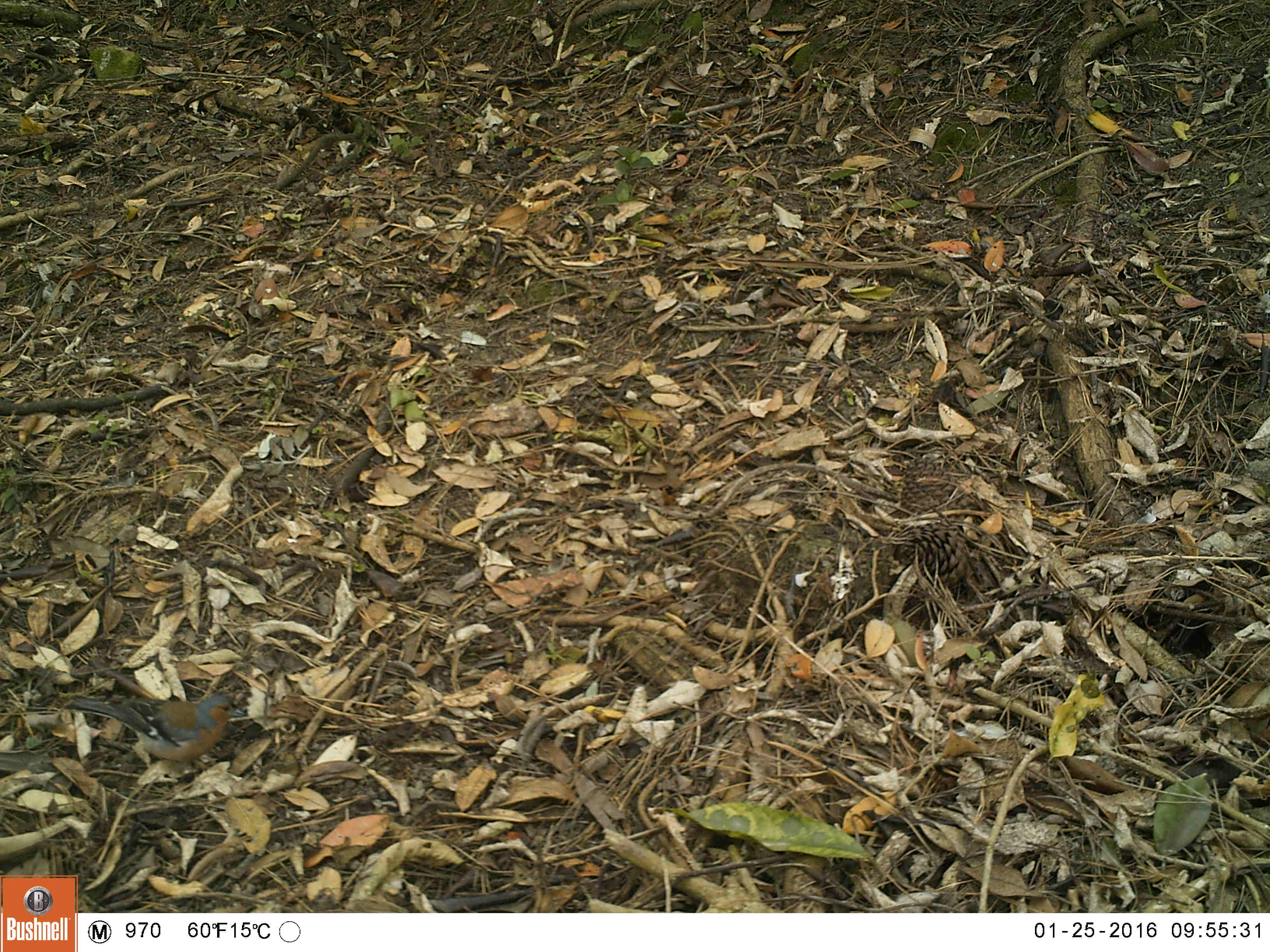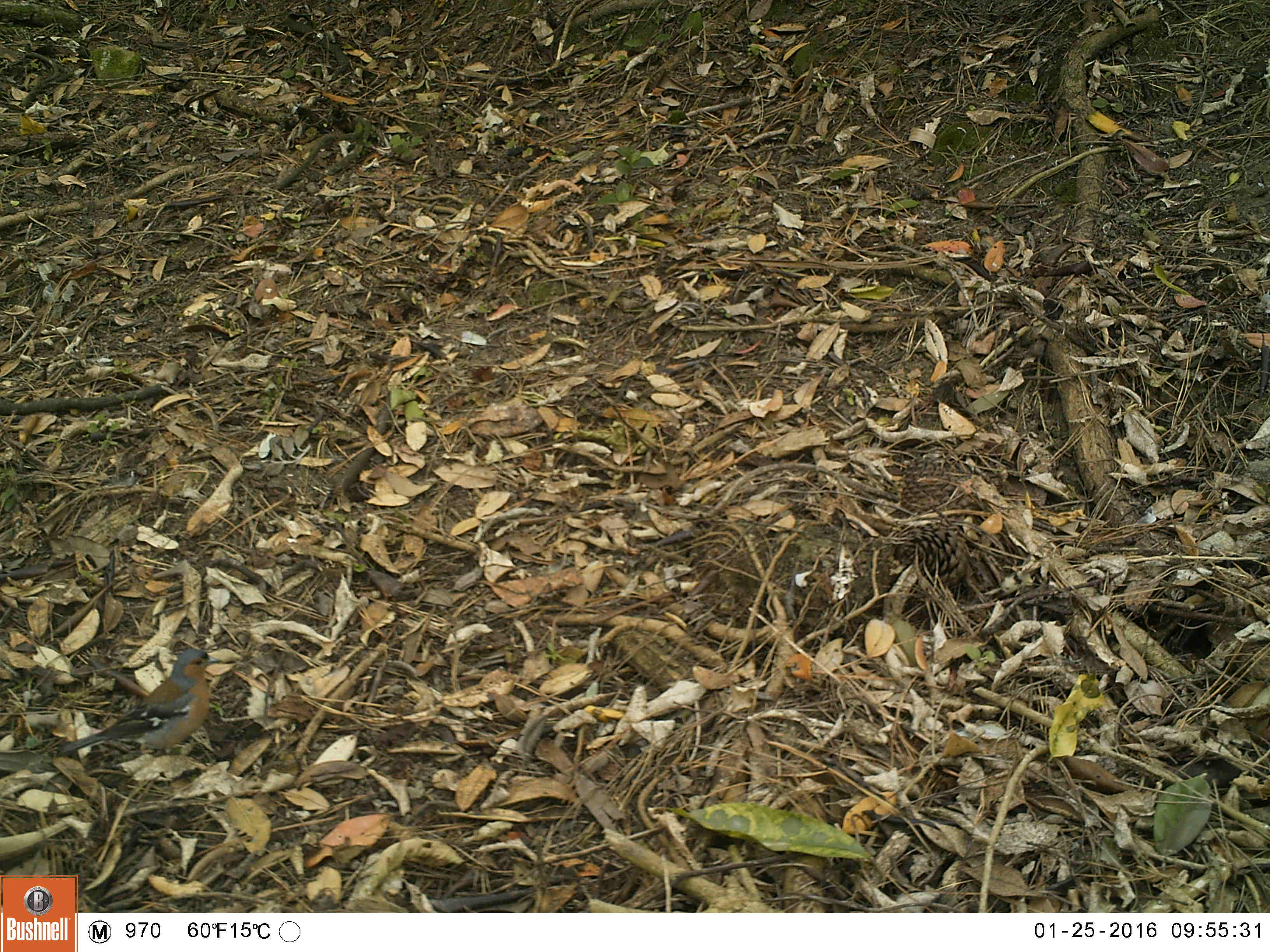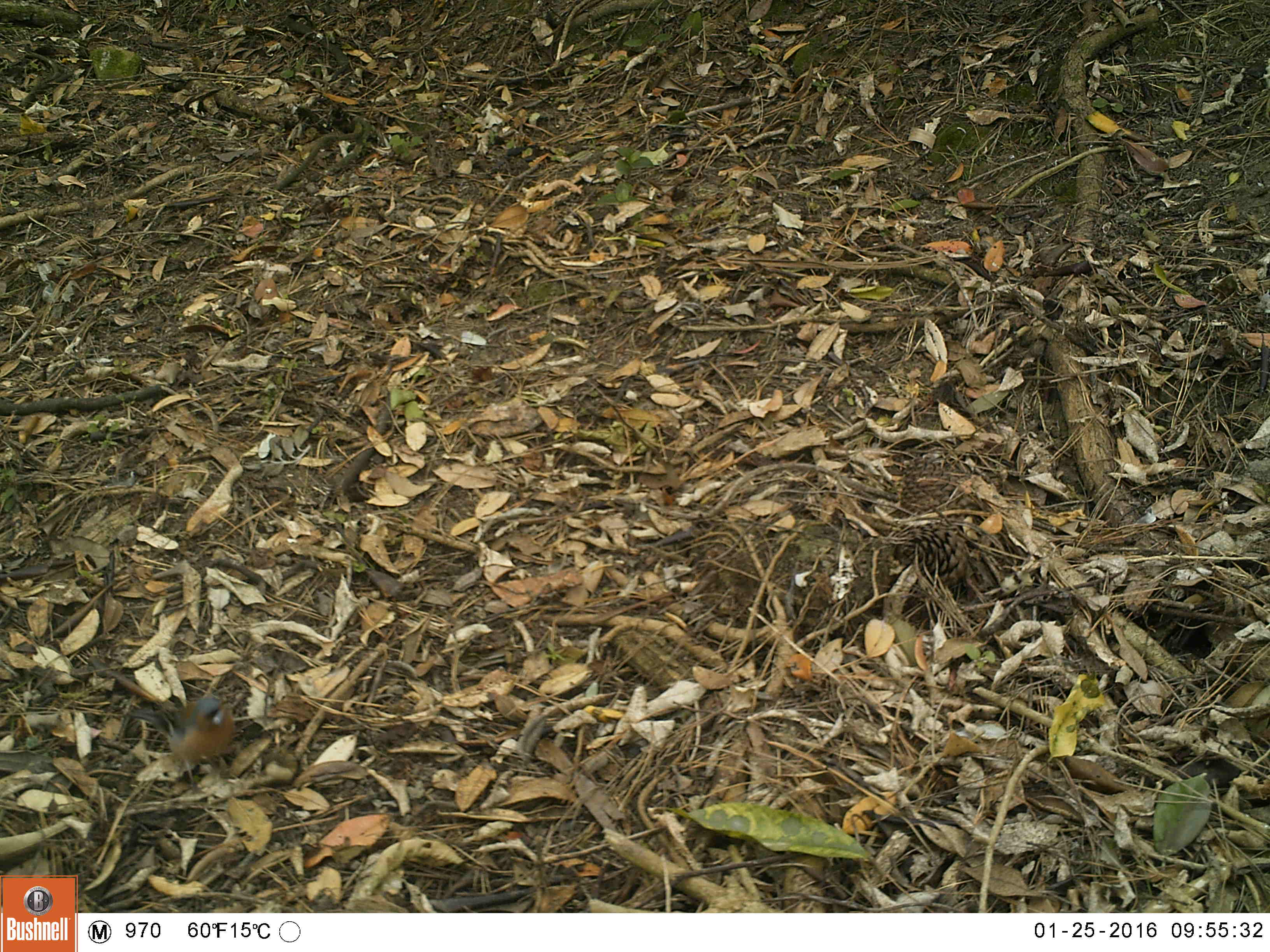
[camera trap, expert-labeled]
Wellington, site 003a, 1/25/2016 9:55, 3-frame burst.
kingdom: Animalia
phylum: Chordata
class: Aves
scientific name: Aves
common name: bird